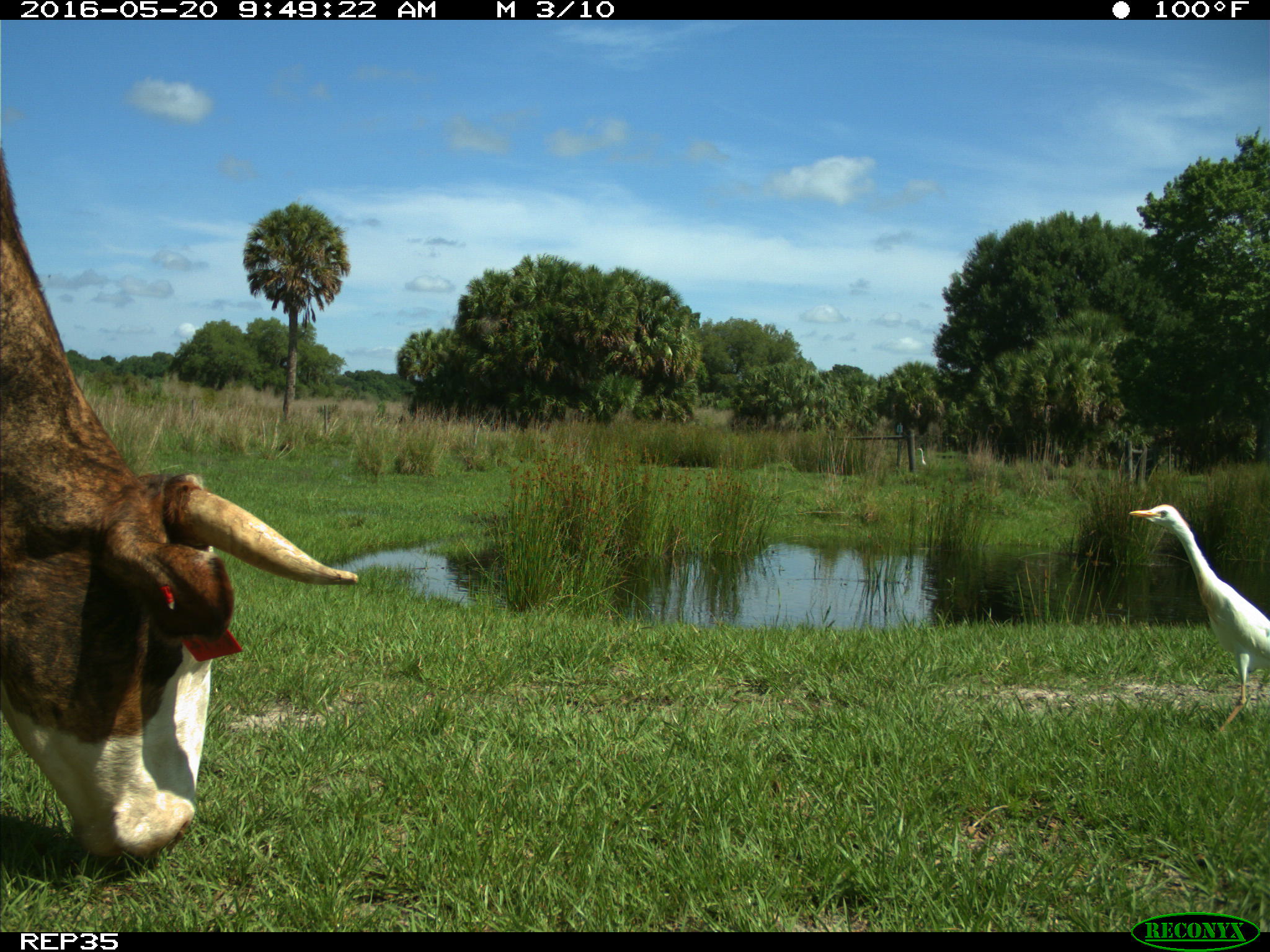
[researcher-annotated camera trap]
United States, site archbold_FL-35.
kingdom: Animalia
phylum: Chordata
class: Mammalia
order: Artiodactyla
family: Bovidae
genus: Bos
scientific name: Bos taurus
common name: domestic cow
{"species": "Bos taurus (domestic cow)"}